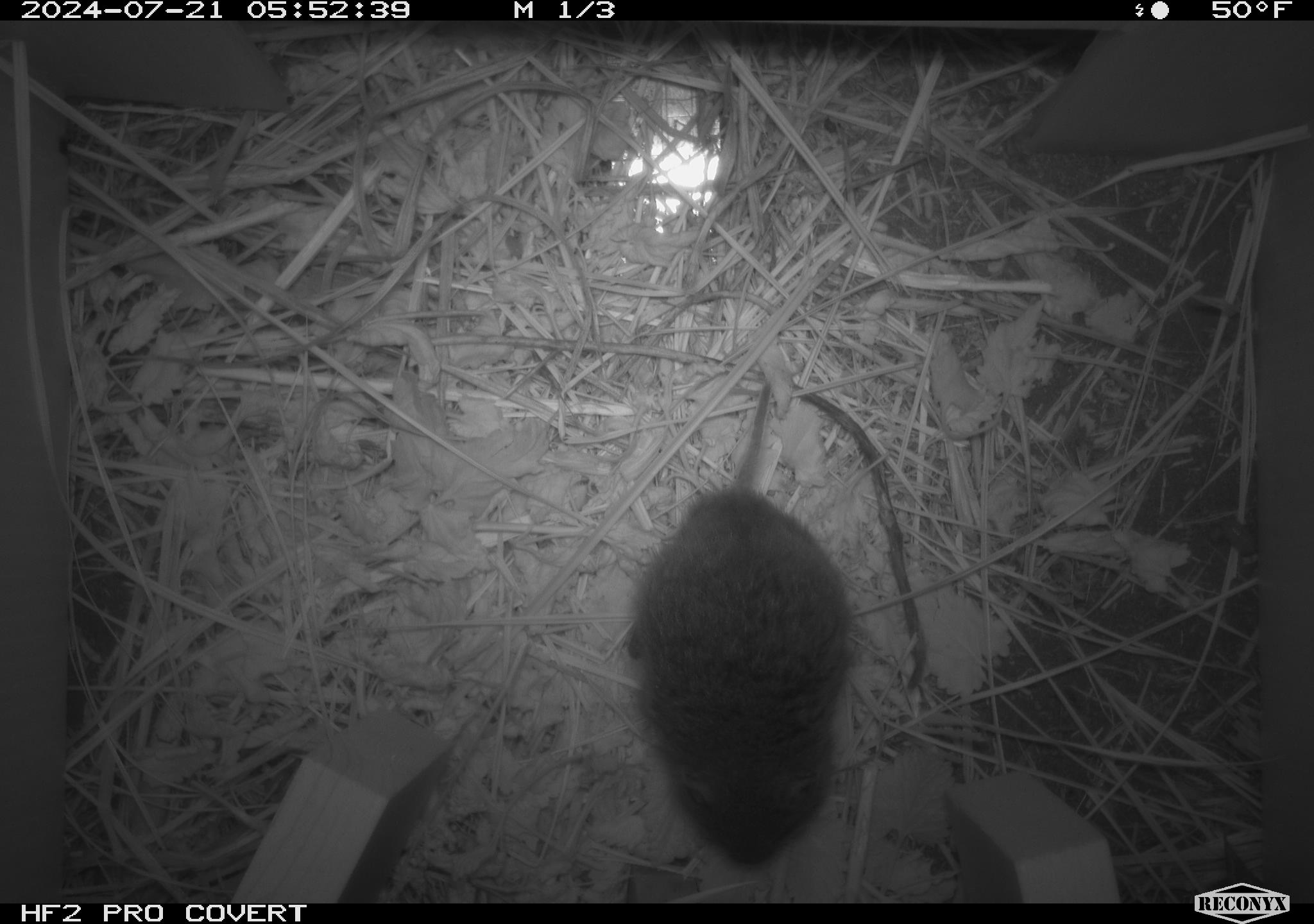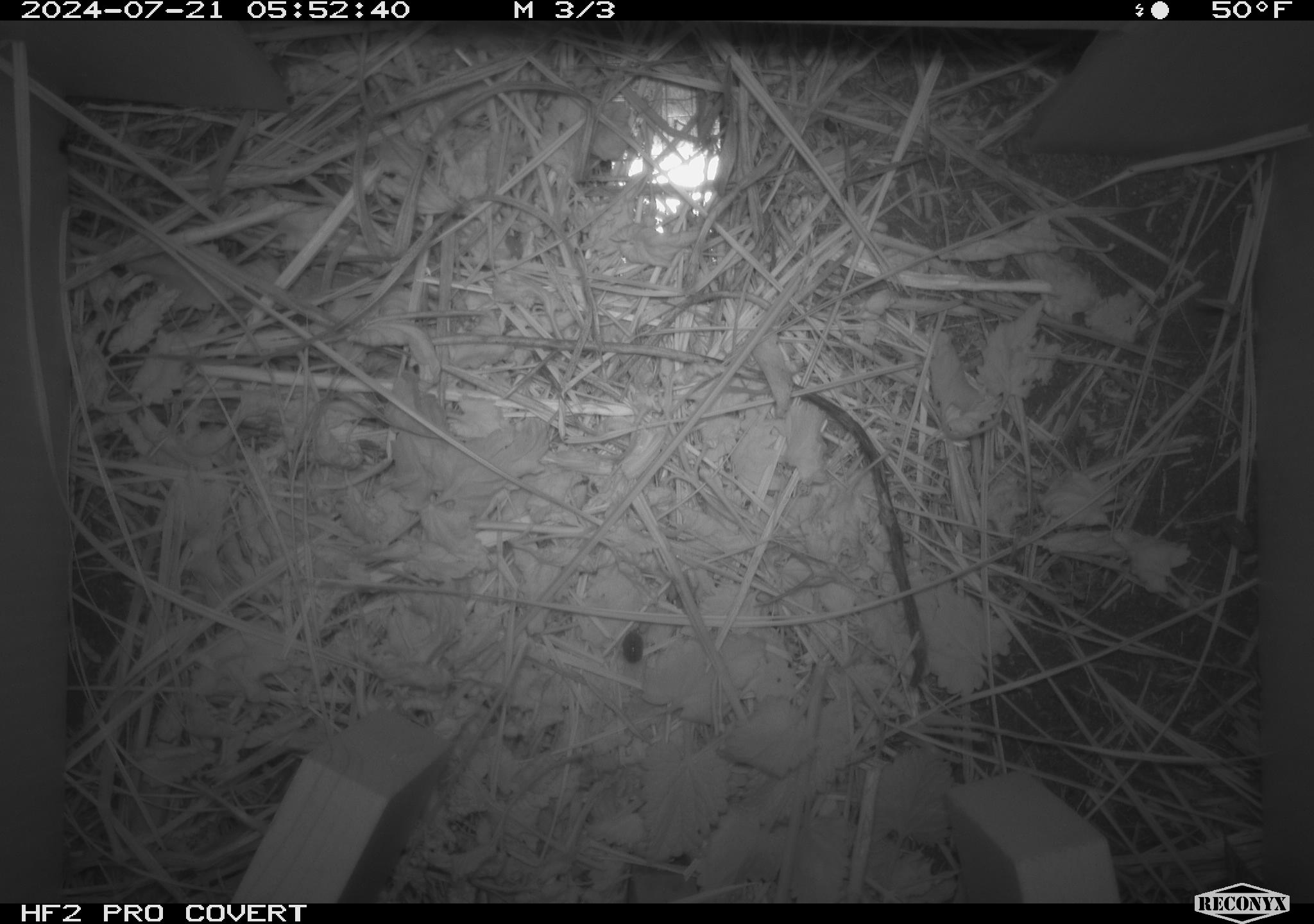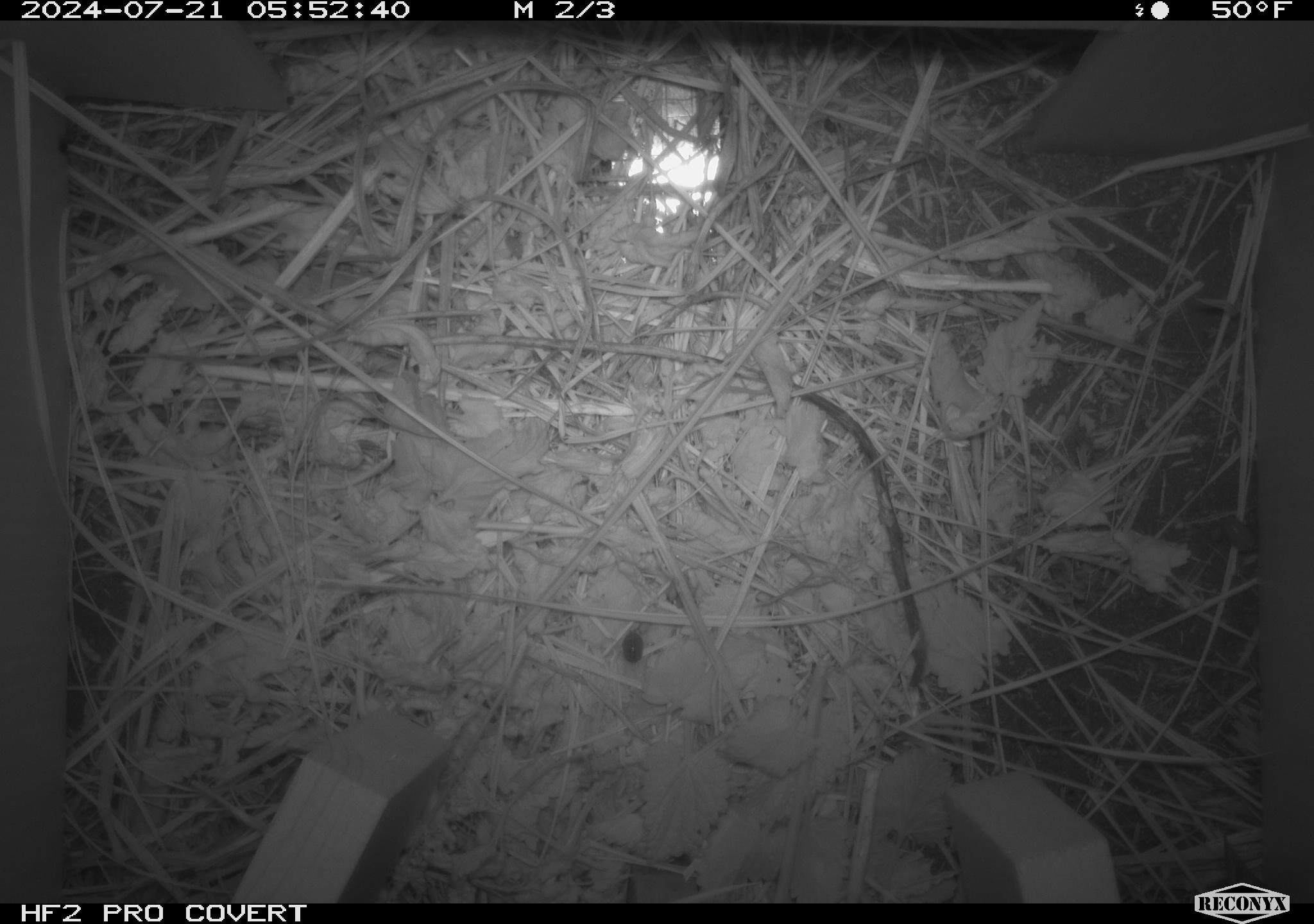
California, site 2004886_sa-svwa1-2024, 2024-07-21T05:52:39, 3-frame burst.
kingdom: Animalia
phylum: Chordata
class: Mammalia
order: Rodentia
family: Cricetidae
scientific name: Arvicolinae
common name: voles, lemmings, and muskrats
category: arvicolinae subfamily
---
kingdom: Animalia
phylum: Arthropoda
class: Malacostraca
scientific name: Malacostraca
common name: amphipods, crabs, isopods, krill, lobsters and shrimps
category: malacostracan